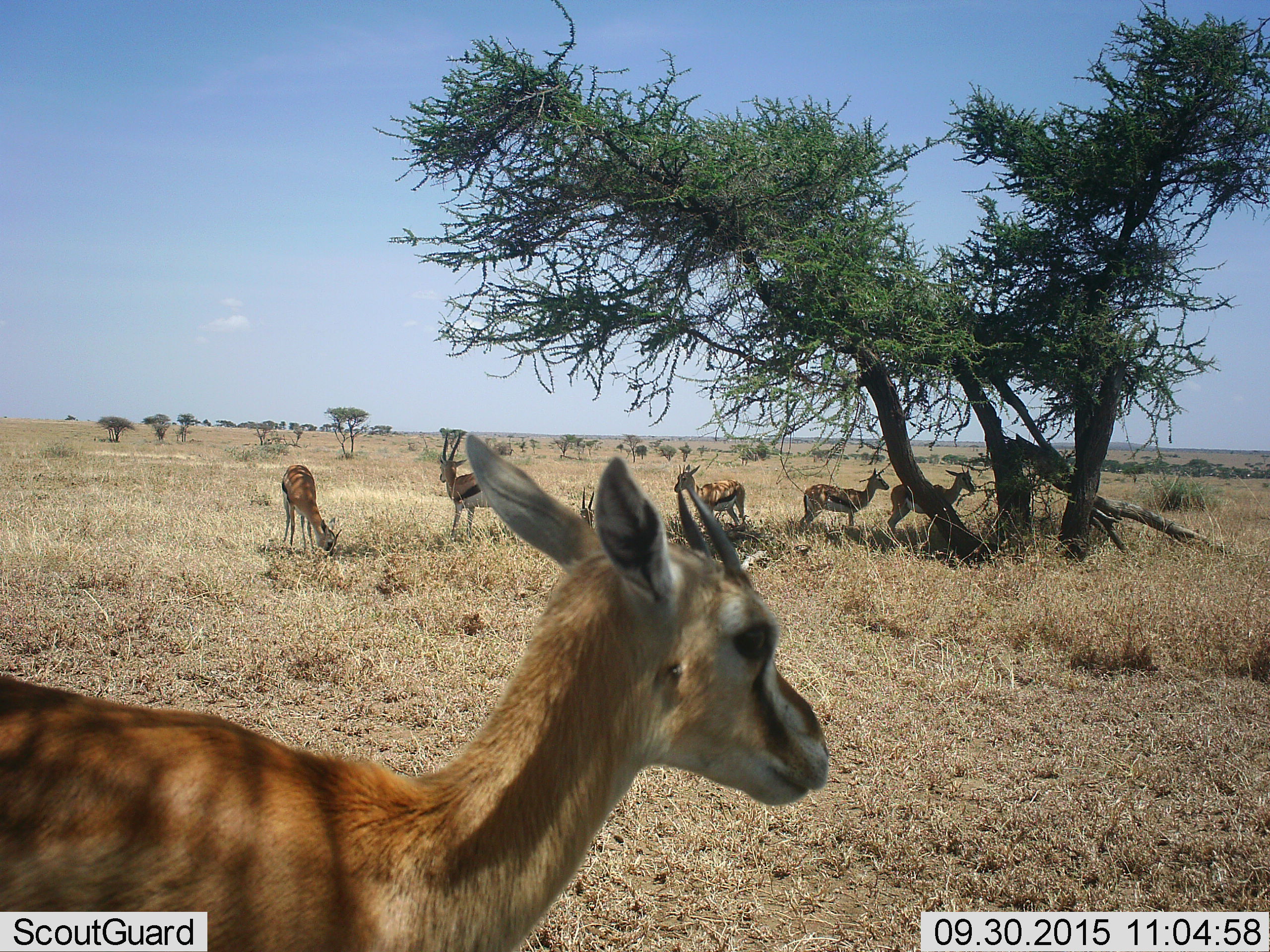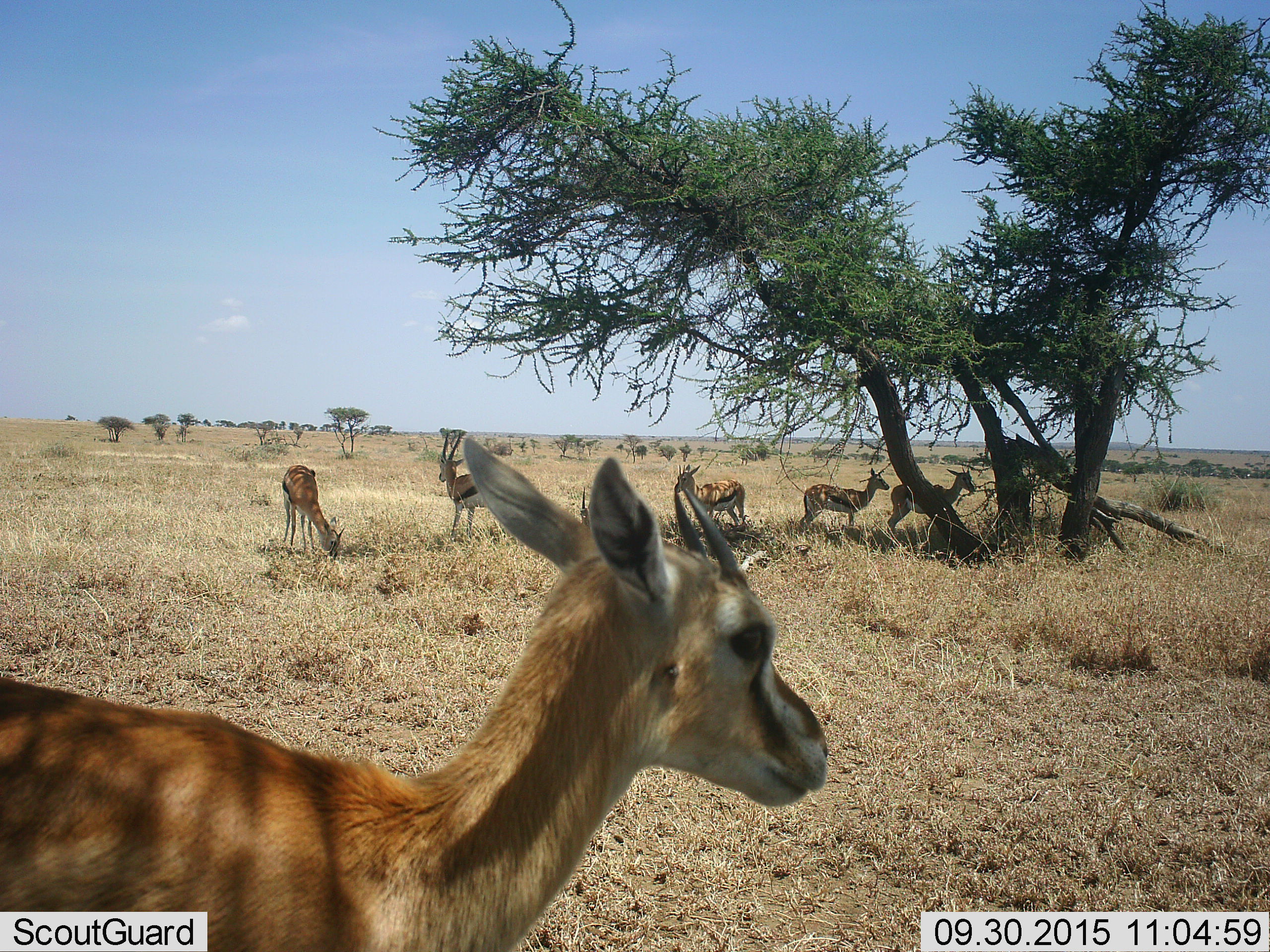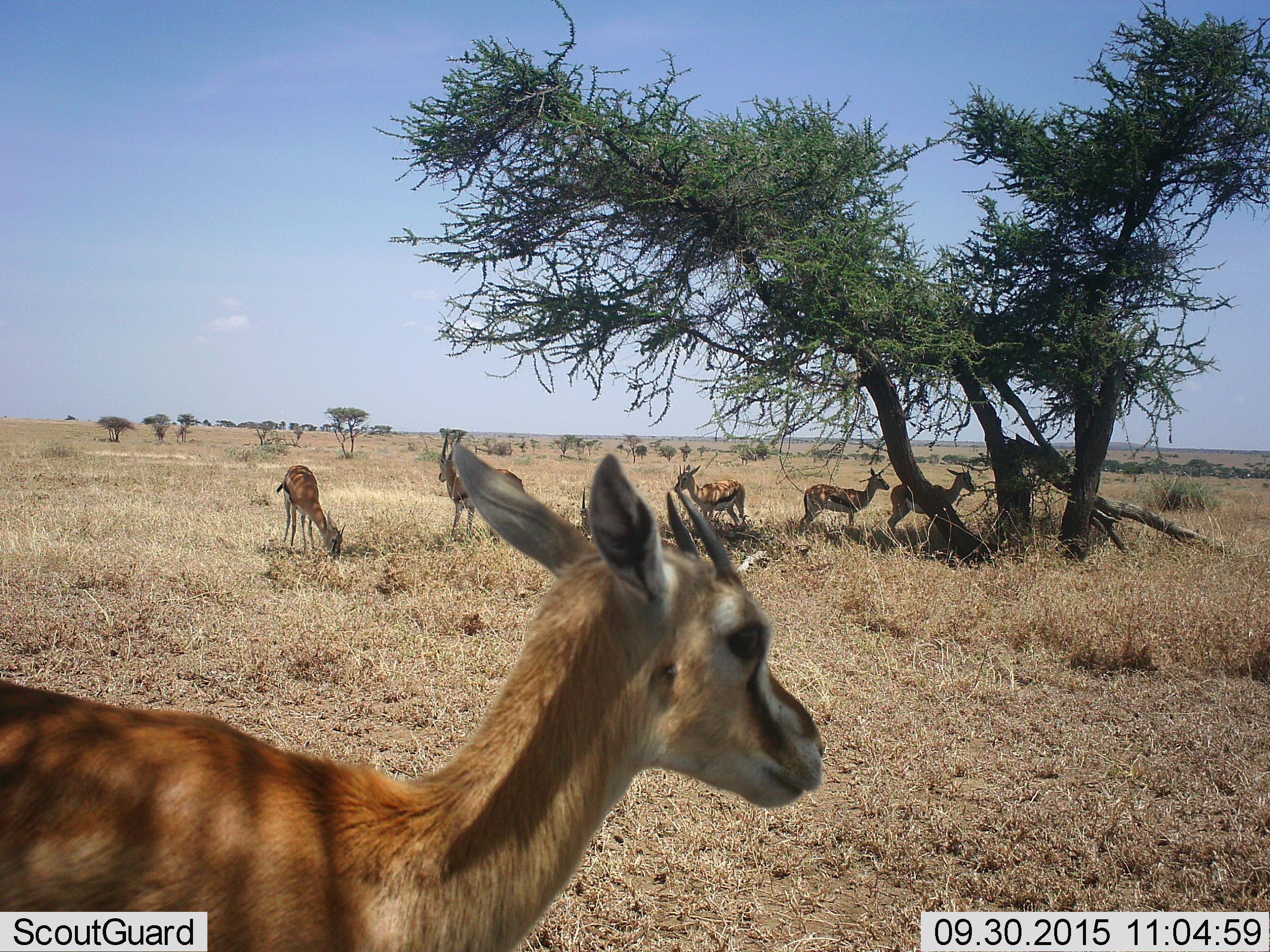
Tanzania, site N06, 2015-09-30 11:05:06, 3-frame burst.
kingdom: Animalia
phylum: Chordata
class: Mammalia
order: Artiodactyla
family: Bovidae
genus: Eudorcas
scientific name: Eudorcas thomsonii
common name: thomson's gazelle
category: gazellethomsons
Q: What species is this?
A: Gazellethomsons (thomson's gazelle) (Eudorcas thomsonii).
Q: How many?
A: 7.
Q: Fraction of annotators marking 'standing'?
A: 100%.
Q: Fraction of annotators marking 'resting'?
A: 38%.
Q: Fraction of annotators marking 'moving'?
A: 12%.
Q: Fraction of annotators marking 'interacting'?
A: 0%.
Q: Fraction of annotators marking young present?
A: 12%.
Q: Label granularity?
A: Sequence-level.